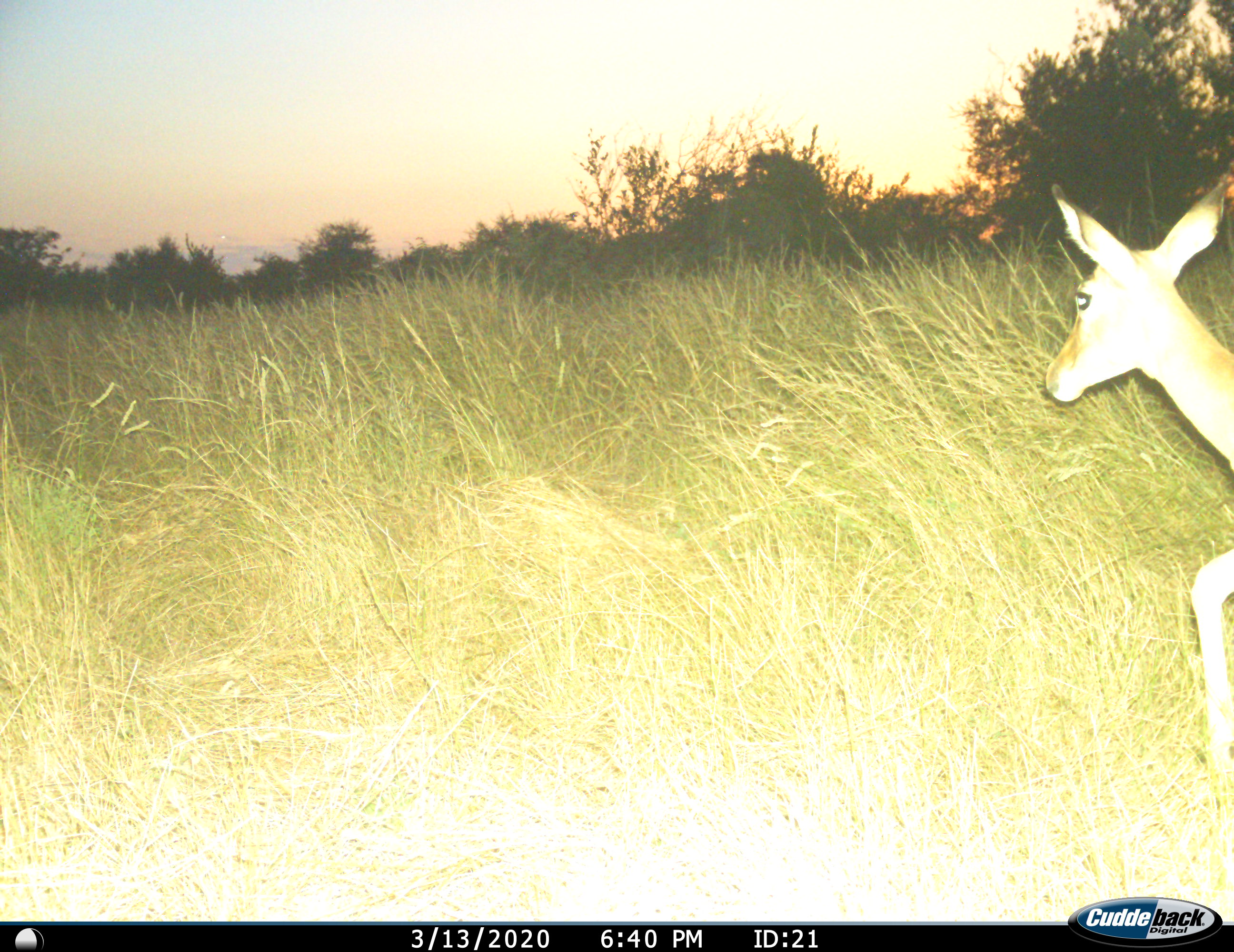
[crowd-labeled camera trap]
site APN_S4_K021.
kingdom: Animalia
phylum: Chordata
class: Mammalia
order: Artiodactyla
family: Bovidae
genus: Aepyceros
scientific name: Aepyceros melampus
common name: impala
Impala (Aepyceros melampus), count 1. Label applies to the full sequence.